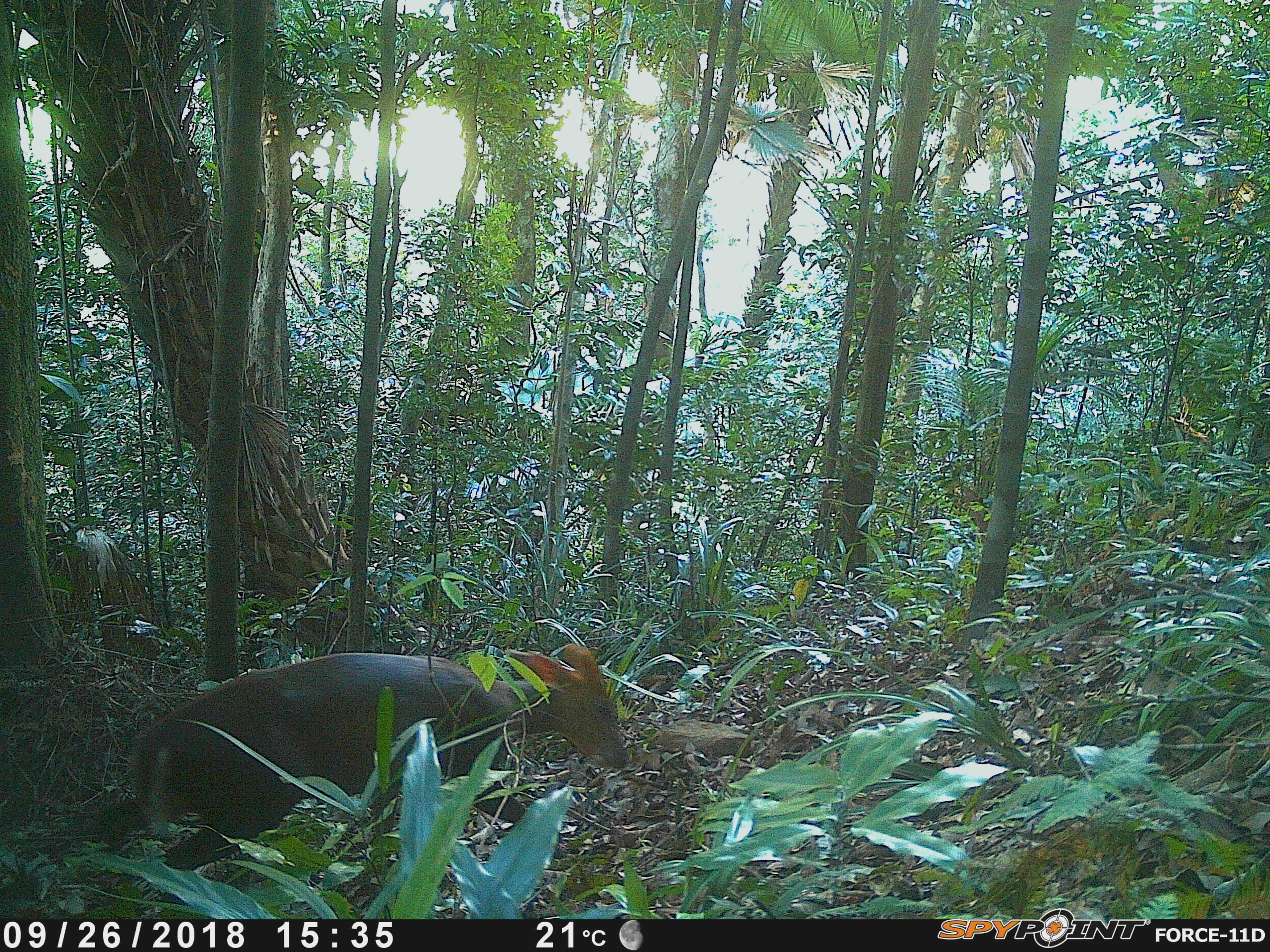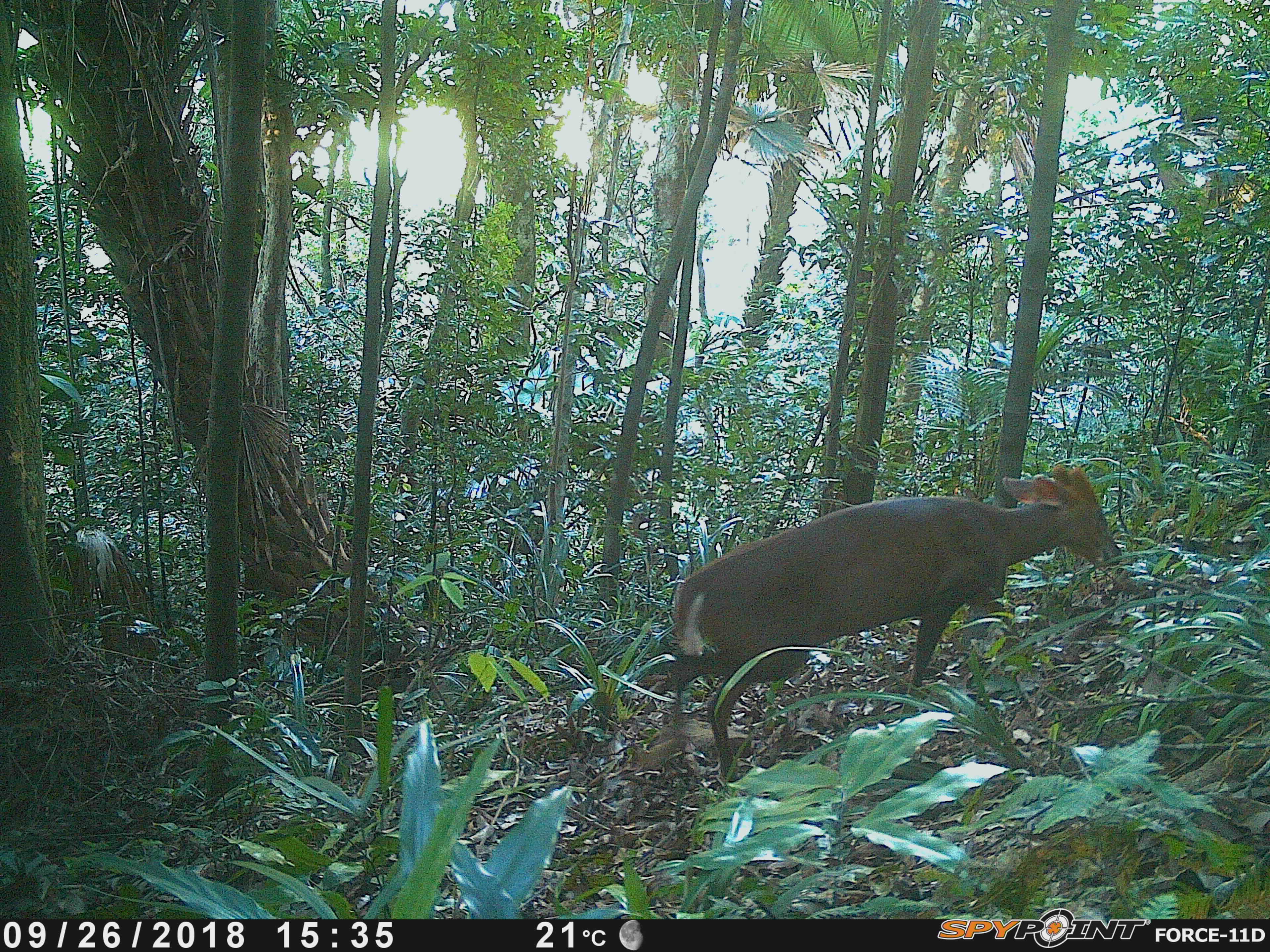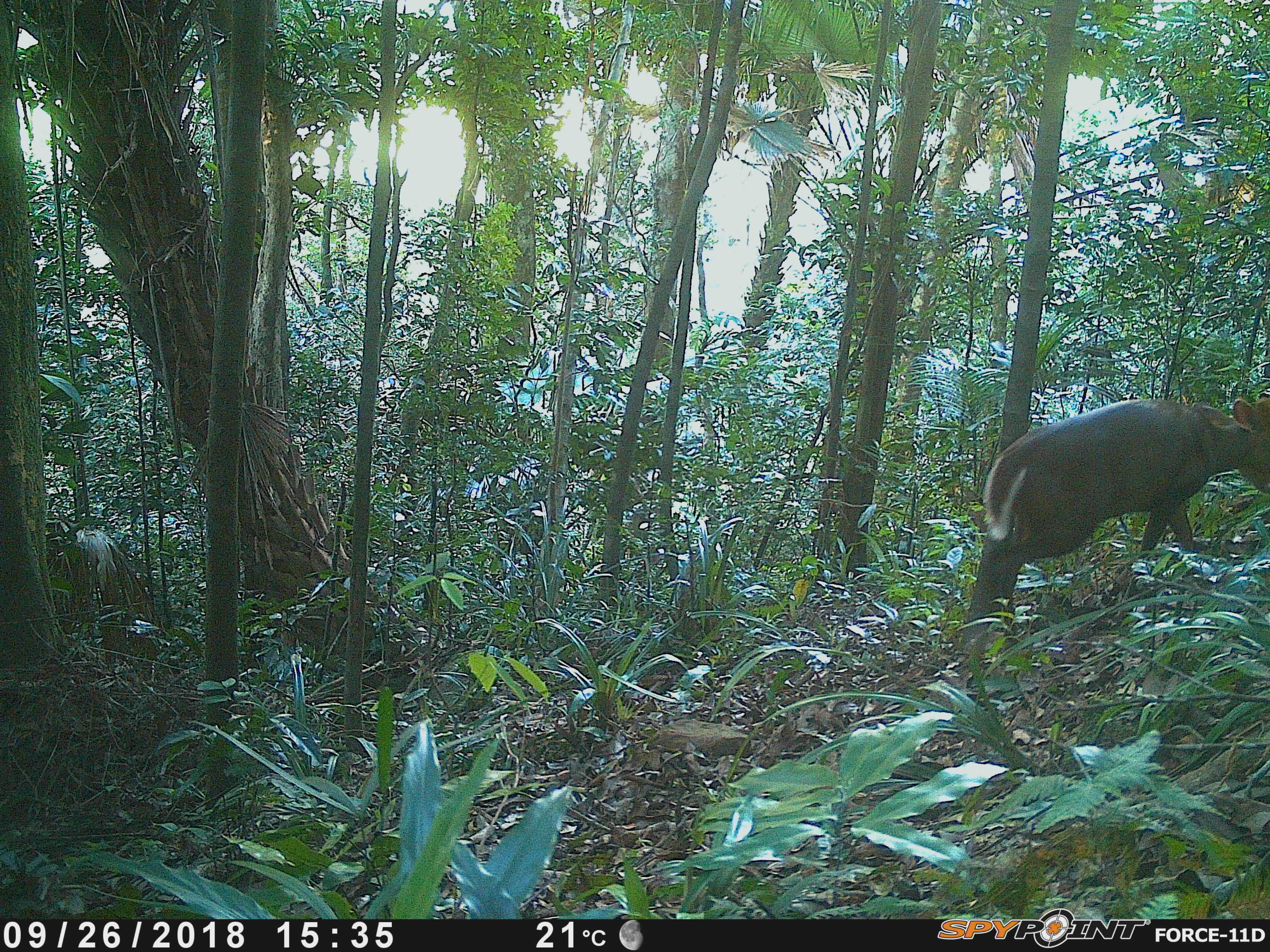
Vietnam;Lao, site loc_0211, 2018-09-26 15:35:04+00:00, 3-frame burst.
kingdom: Animalia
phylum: Chordata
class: Mammalia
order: Artiodactyla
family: Cervidae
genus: Muntiacus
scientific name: Muntiacus rooseveltorum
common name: roosevelt's muntjac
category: roosevelts muntjac group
Roosevelts muntjac group (roosevelt's muntjac) (Muntiacus rooseveltorum). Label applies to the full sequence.